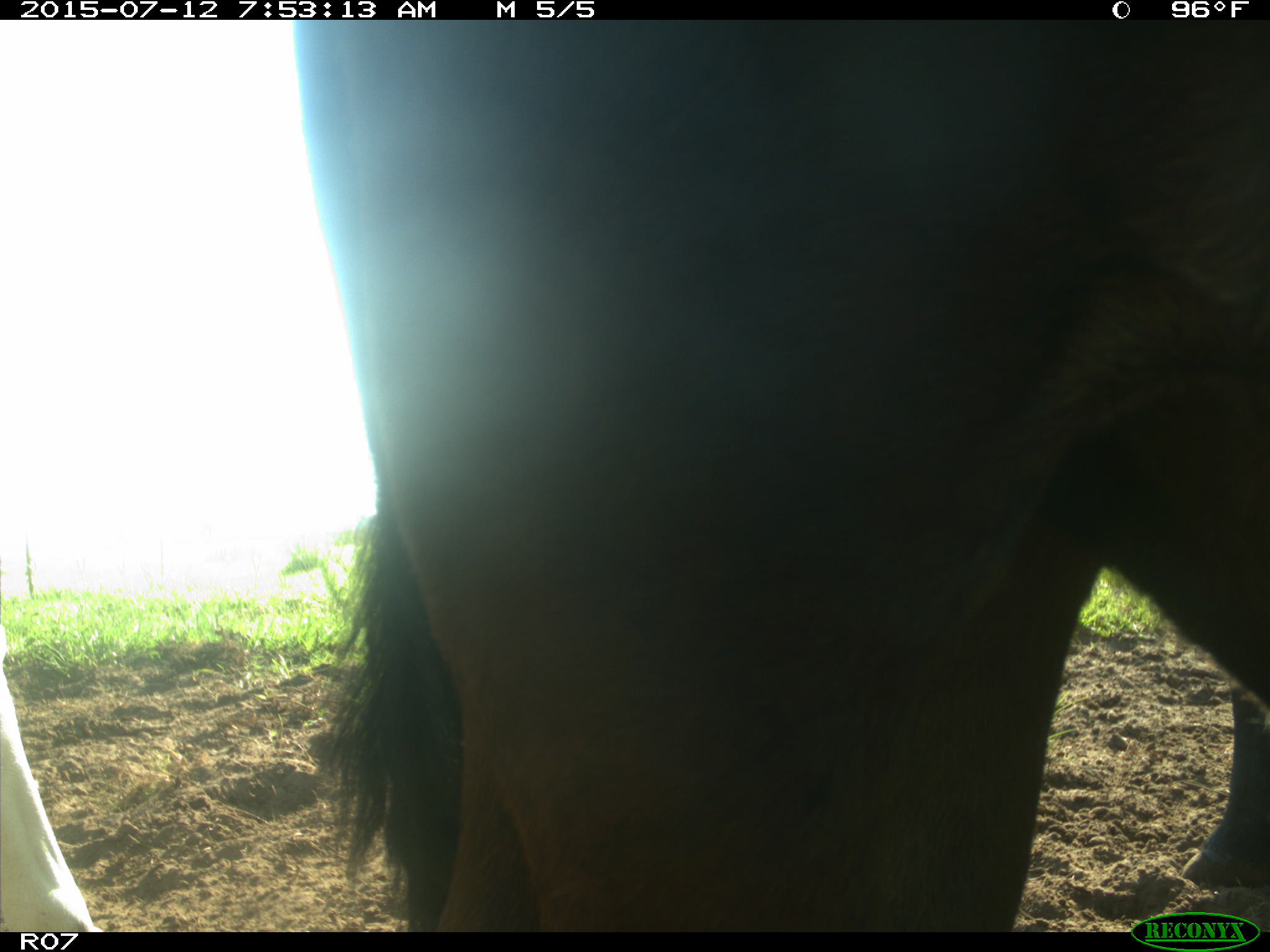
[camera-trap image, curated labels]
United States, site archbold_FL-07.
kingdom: Animalia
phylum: Chordata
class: Mammalia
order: Artiodactyla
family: Bovidae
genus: Bos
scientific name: Bos taurus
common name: domestic cow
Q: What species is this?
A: Bos taurus (domestic cow).